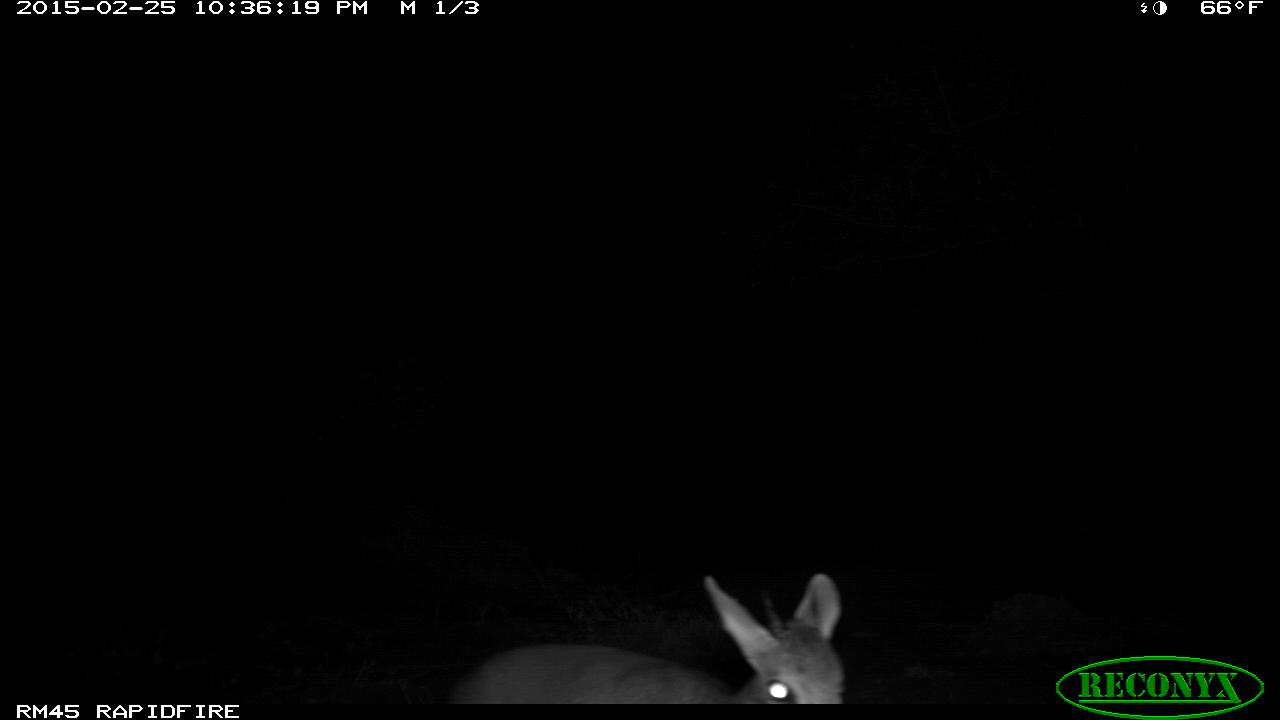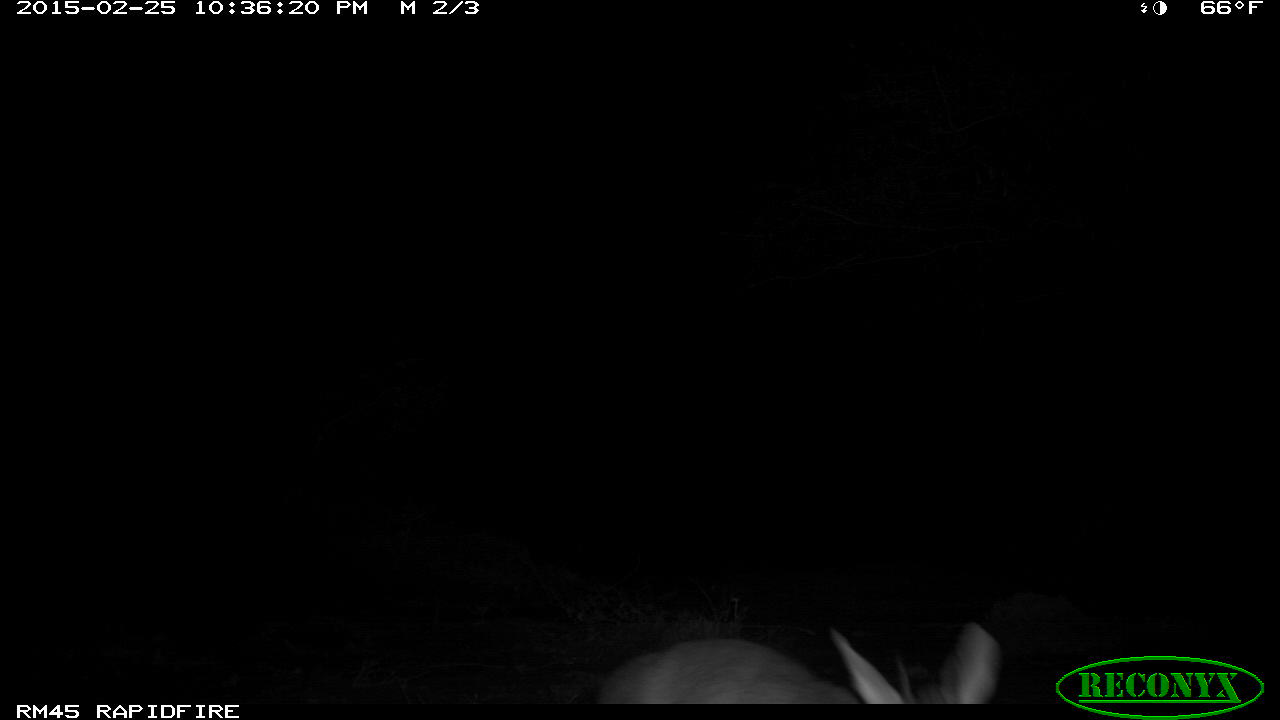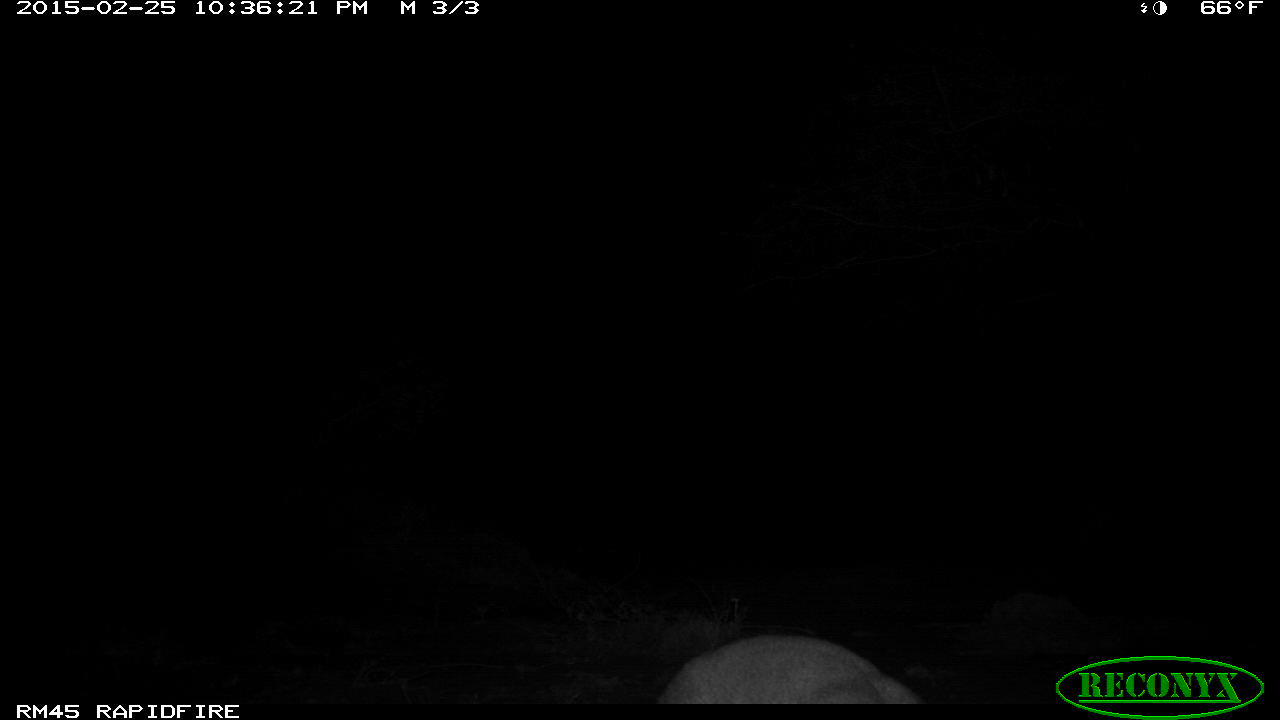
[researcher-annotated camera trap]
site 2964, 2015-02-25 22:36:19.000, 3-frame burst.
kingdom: Animalia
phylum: Chordata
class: Mammalia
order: Artiodactyla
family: Bovidae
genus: Madoqua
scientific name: Madoqua guentheri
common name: günther's dik-dik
Madoqua guentheri (günther's dik-dik), count 1.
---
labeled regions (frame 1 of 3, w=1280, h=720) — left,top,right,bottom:
madoqua guentheri: 441,572,846,702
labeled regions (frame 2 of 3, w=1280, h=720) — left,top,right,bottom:
madoqua guentheri: 594,619,1000,703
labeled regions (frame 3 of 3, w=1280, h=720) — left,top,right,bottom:
madoqua guentheri: 650,632,922,704